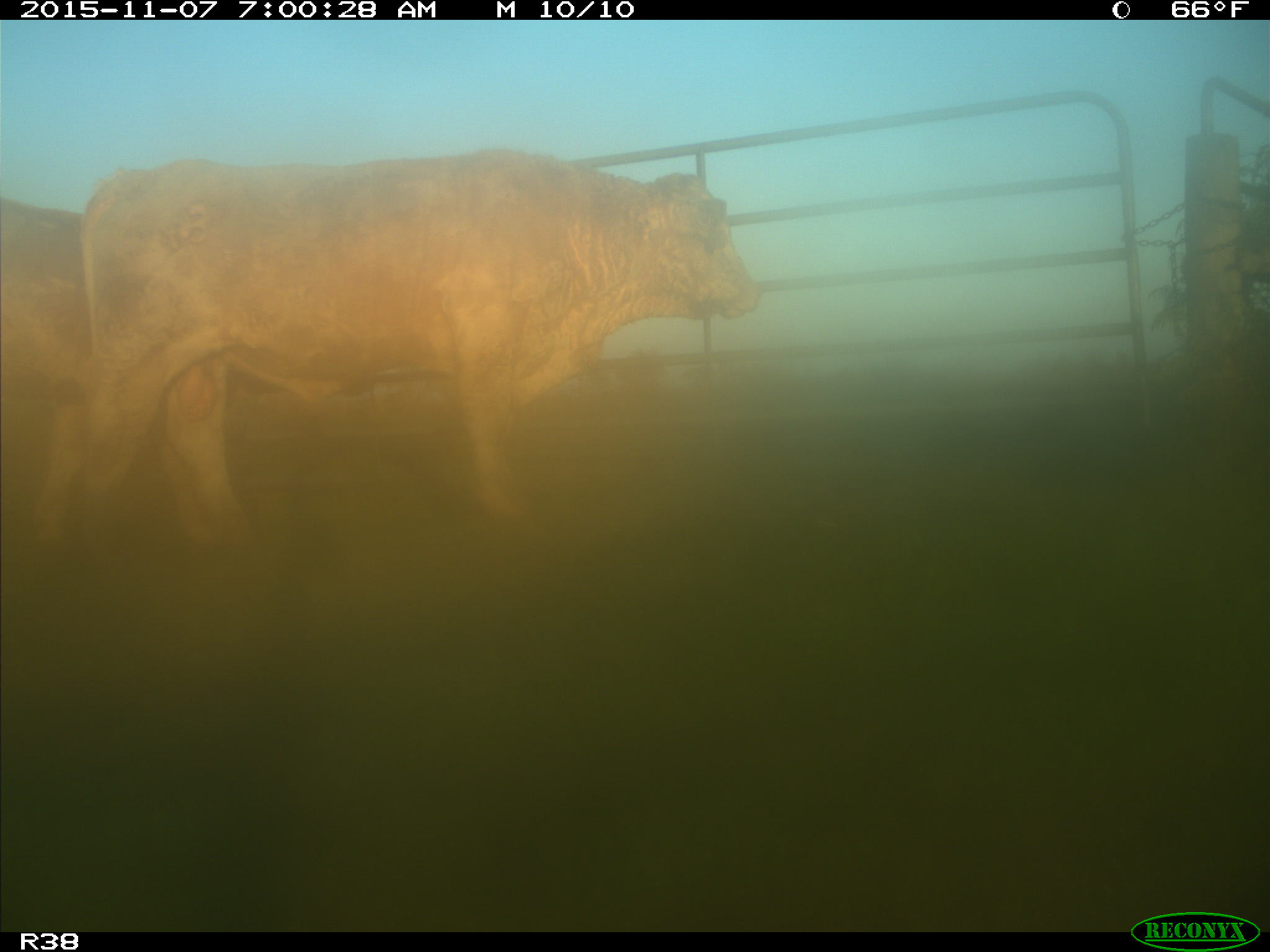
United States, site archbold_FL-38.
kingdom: Animalia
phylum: Chordata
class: Mammalia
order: Artiodactyla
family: Bovidae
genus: Bos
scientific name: Bos taurus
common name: domestic cow